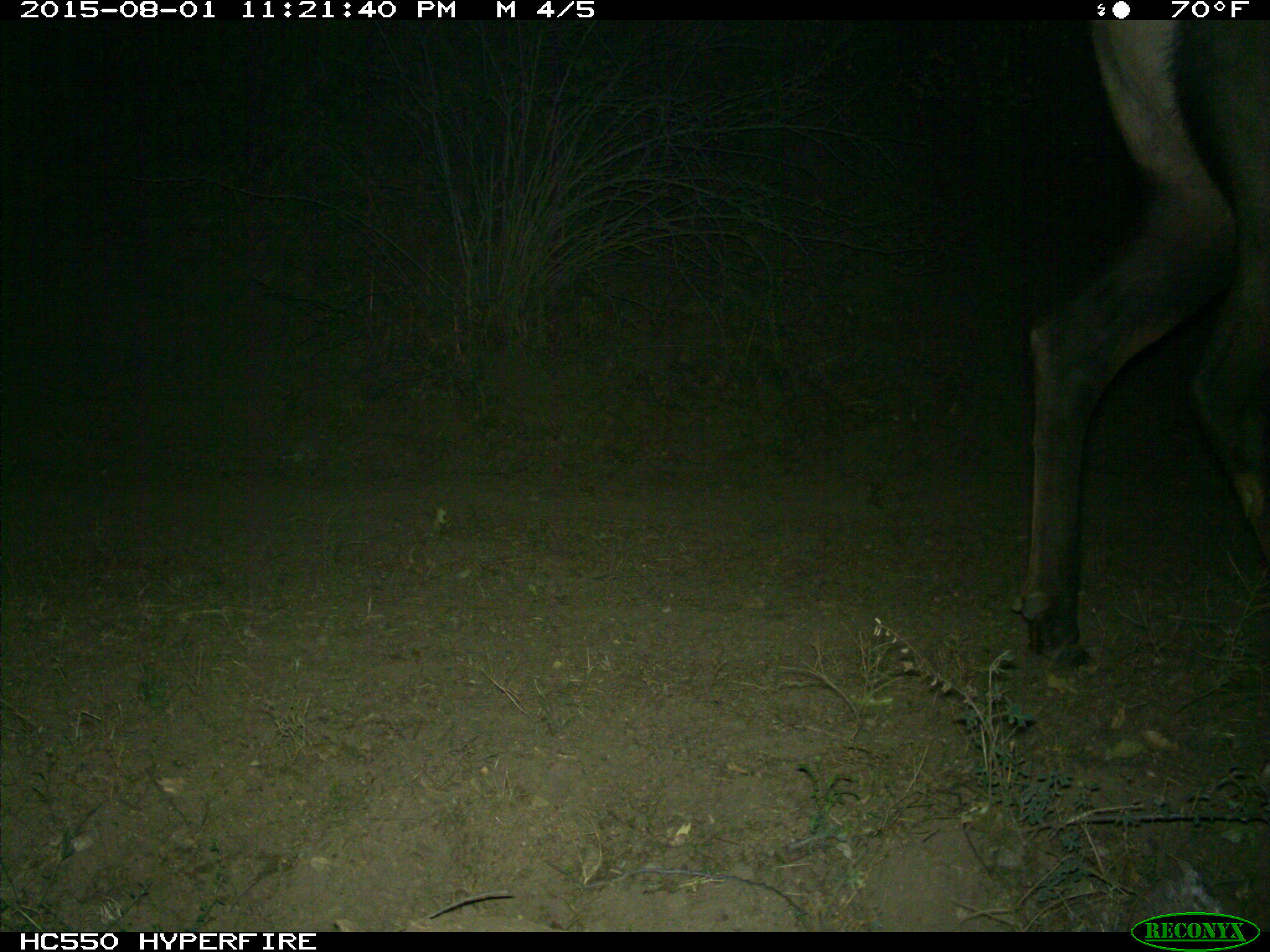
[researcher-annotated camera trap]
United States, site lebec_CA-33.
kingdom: Animalia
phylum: Chordata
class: Mammalia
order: Artiodactyla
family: Cervidae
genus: Cervus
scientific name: Cervus canadensis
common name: elk